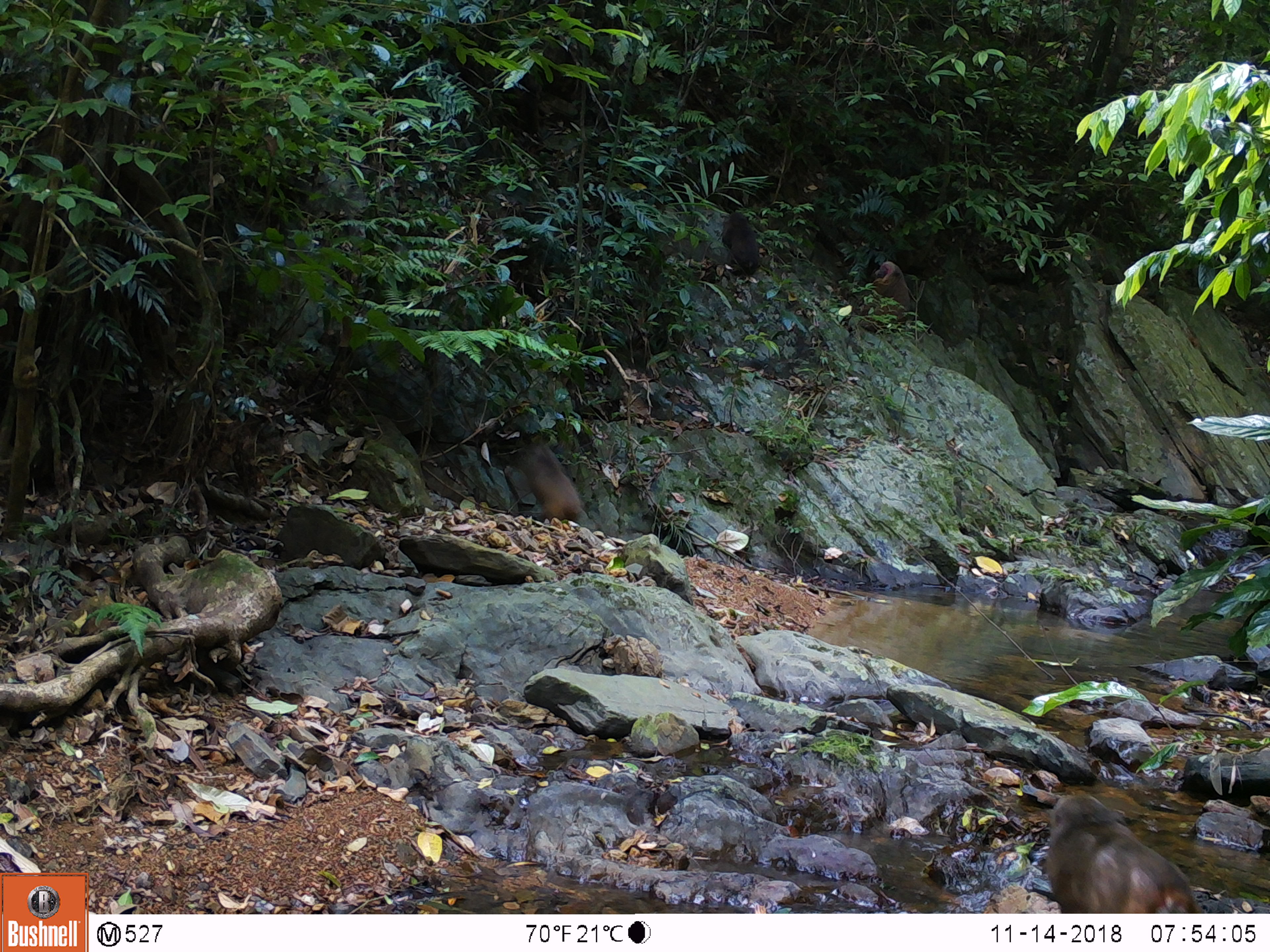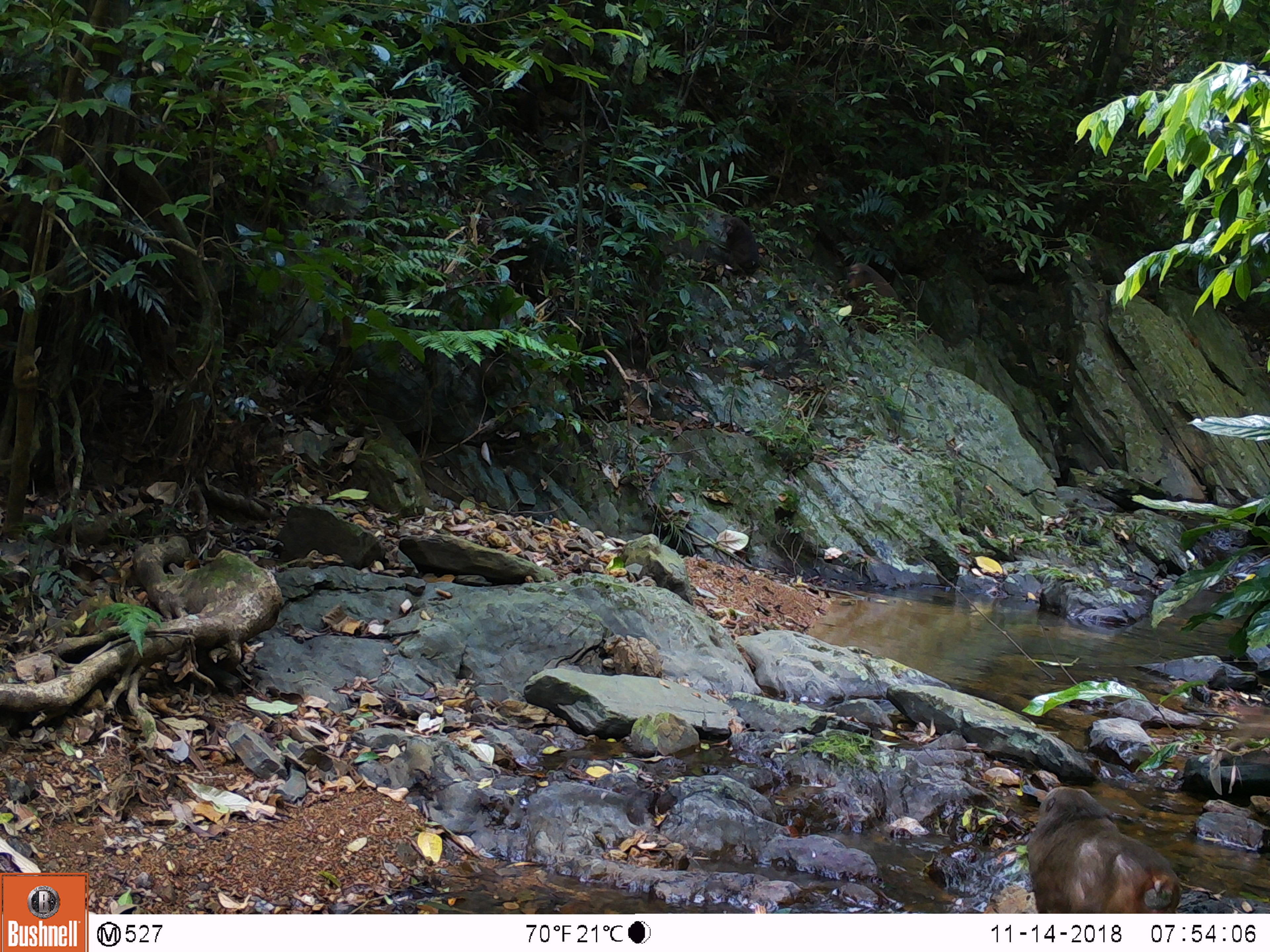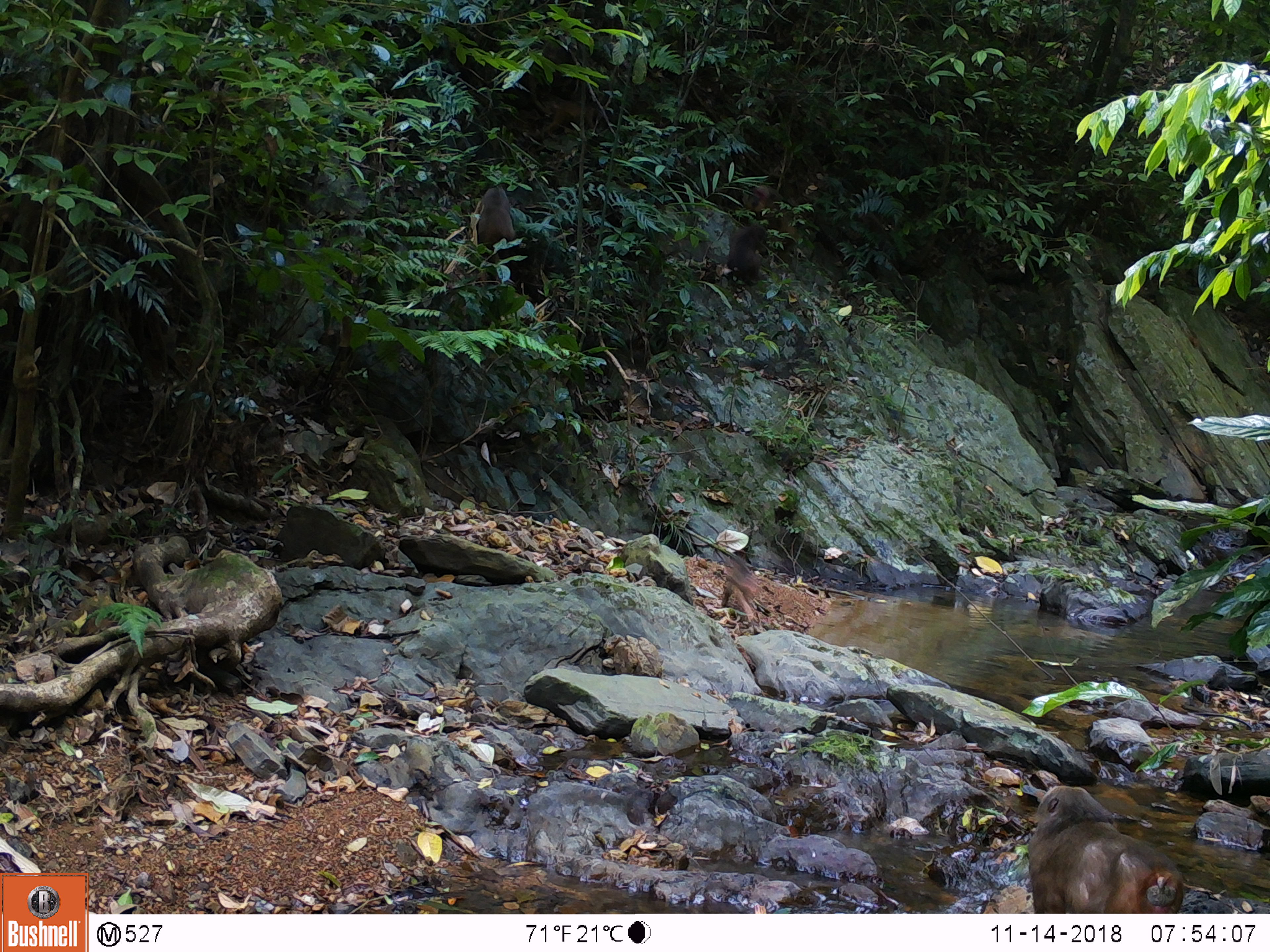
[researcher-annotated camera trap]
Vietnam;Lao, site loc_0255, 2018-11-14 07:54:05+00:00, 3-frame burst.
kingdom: Animalia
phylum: Chordata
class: Mammalia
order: Primates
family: Cercopithecidae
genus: Macaca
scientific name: Macaca arctoides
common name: stump-tailed macaque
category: stump tailed macaque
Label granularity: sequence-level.